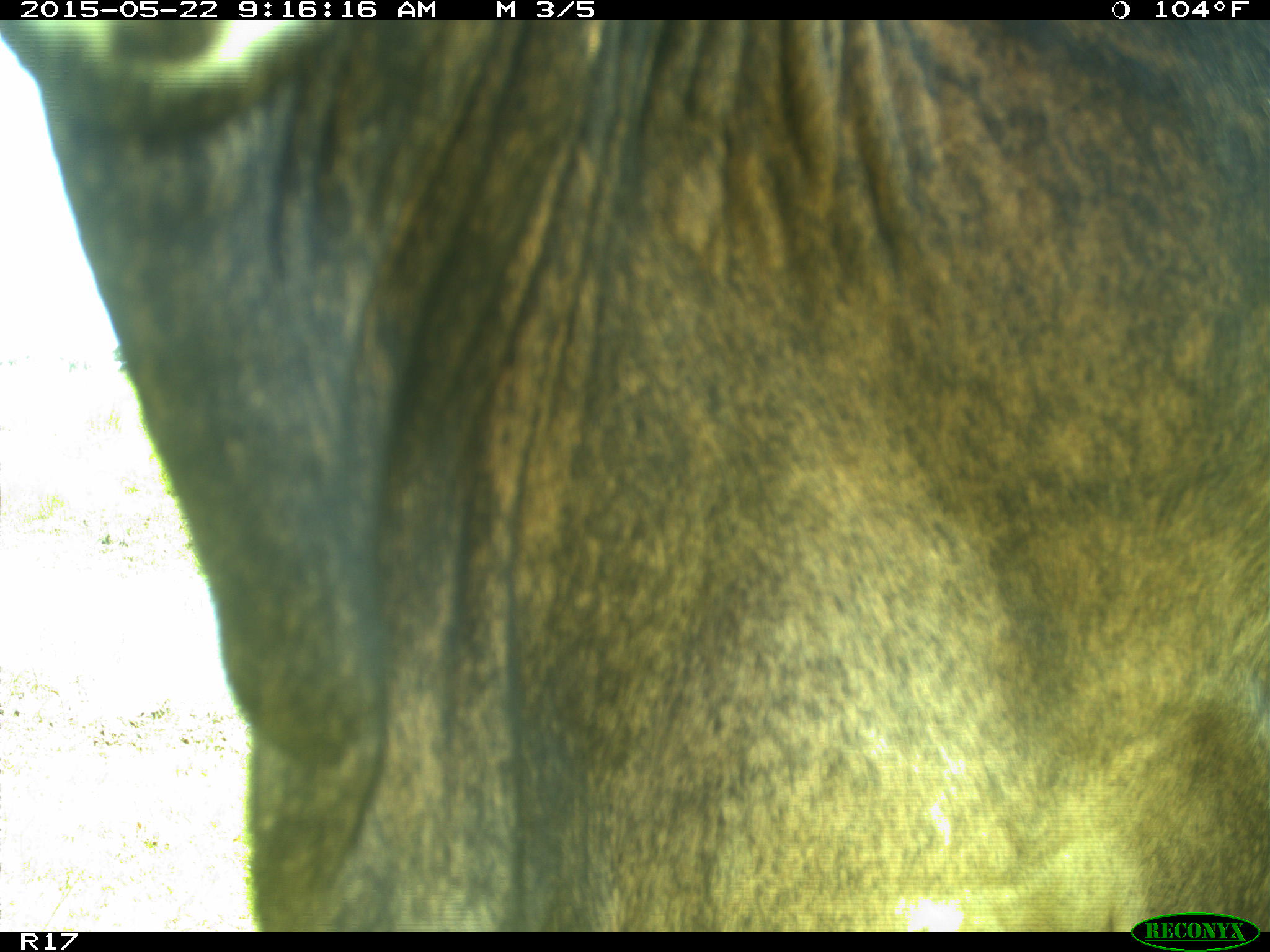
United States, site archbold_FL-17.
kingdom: Animalia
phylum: Chordata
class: Mammalia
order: Artiodactyla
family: Bovidae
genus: Bos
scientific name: Bos taurus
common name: domestic cow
Bos taurus (domestic cow).